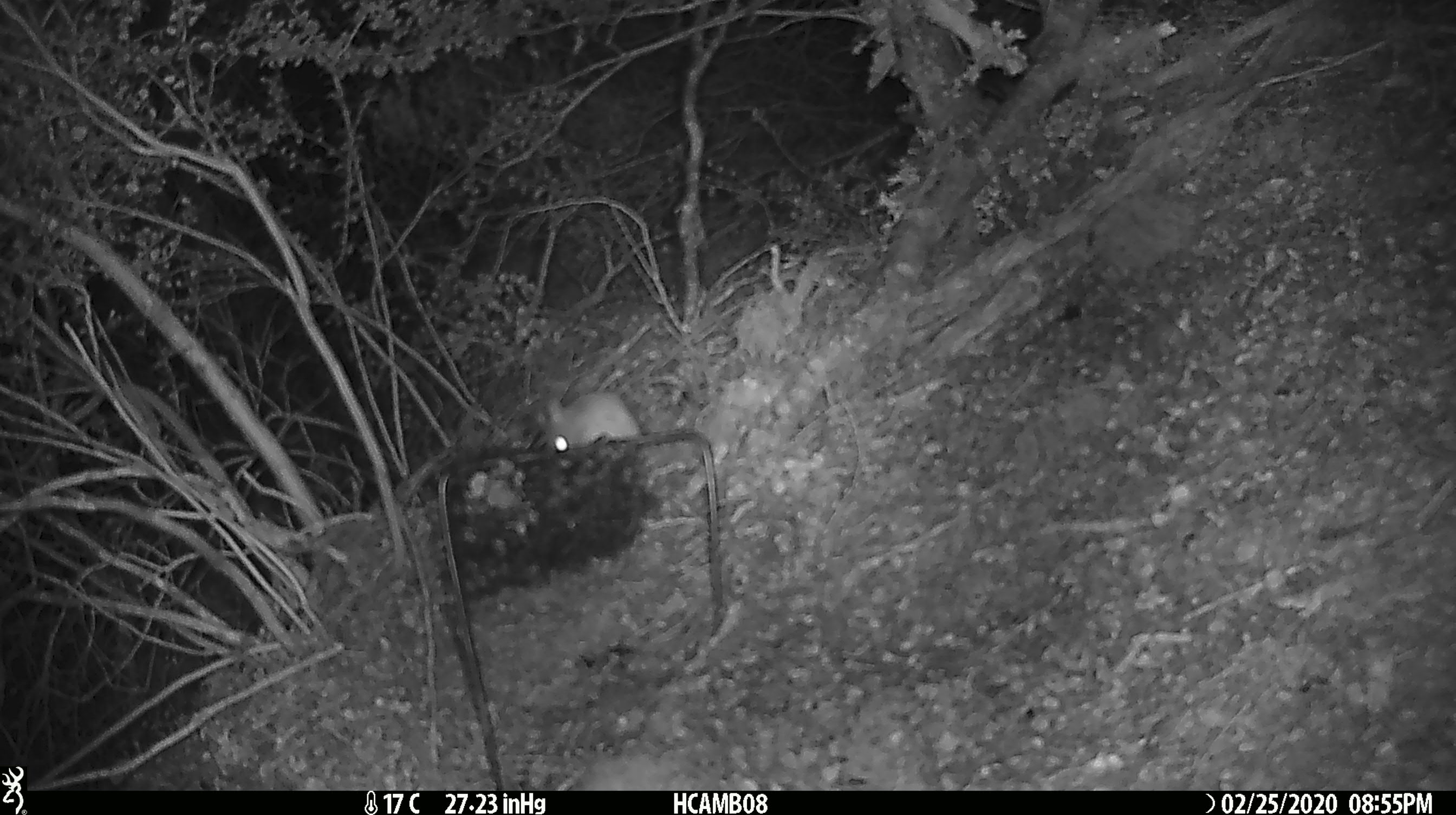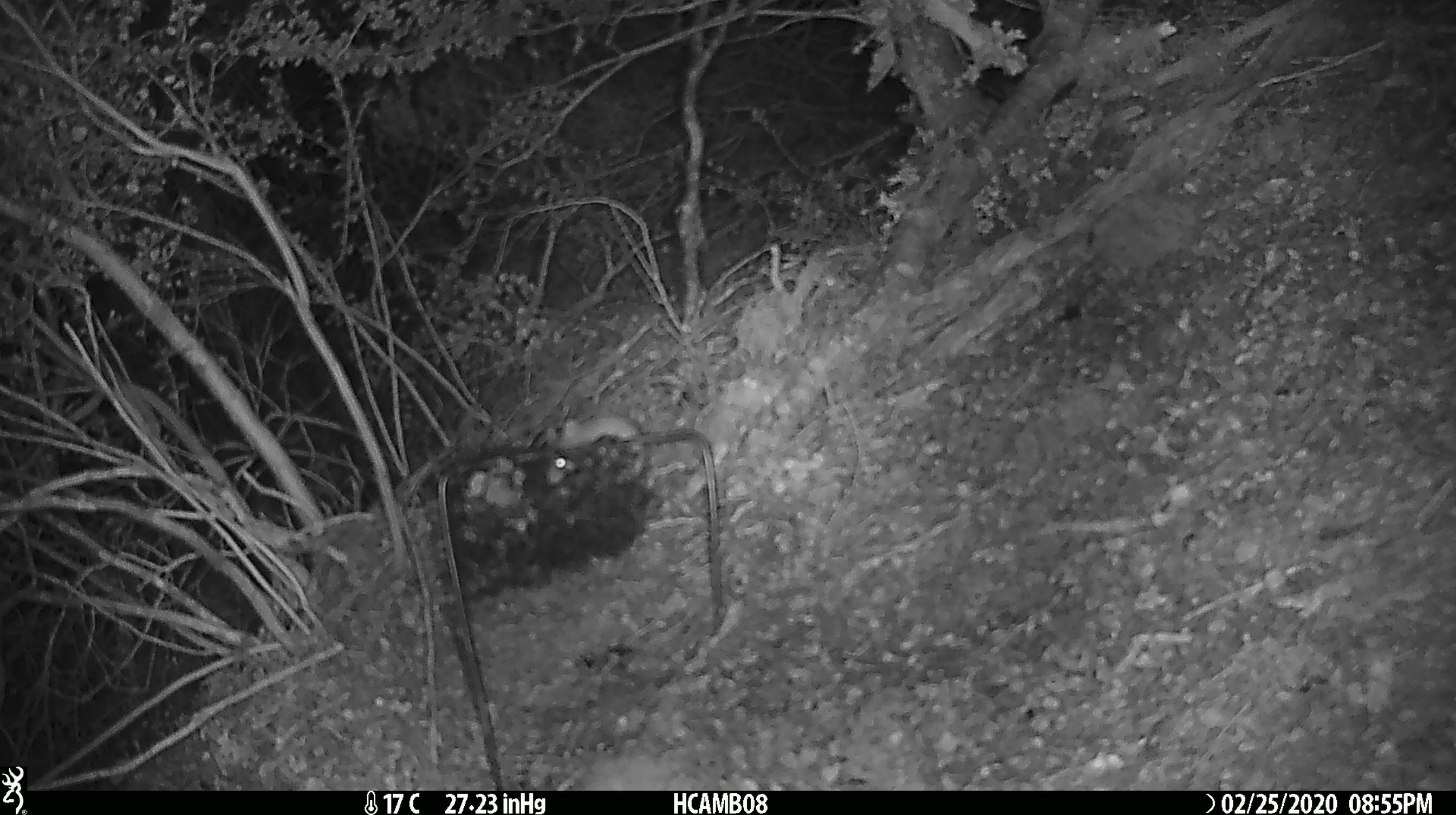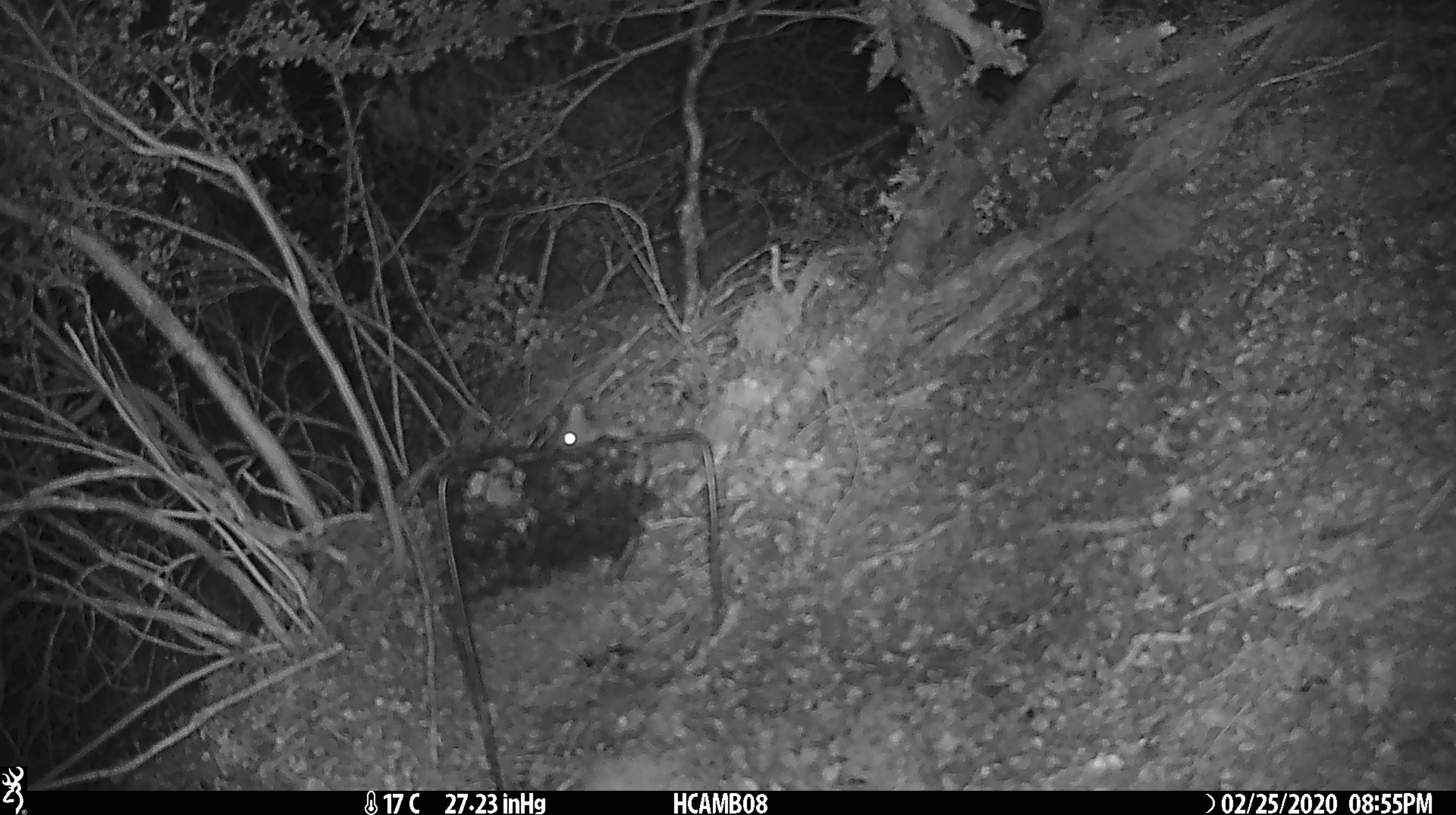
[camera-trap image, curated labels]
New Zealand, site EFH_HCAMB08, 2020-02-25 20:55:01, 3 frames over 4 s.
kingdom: Animalia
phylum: Chordata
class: Mammalia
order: Rodentia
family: Muridae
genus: Mus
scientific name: Mus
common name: mouse